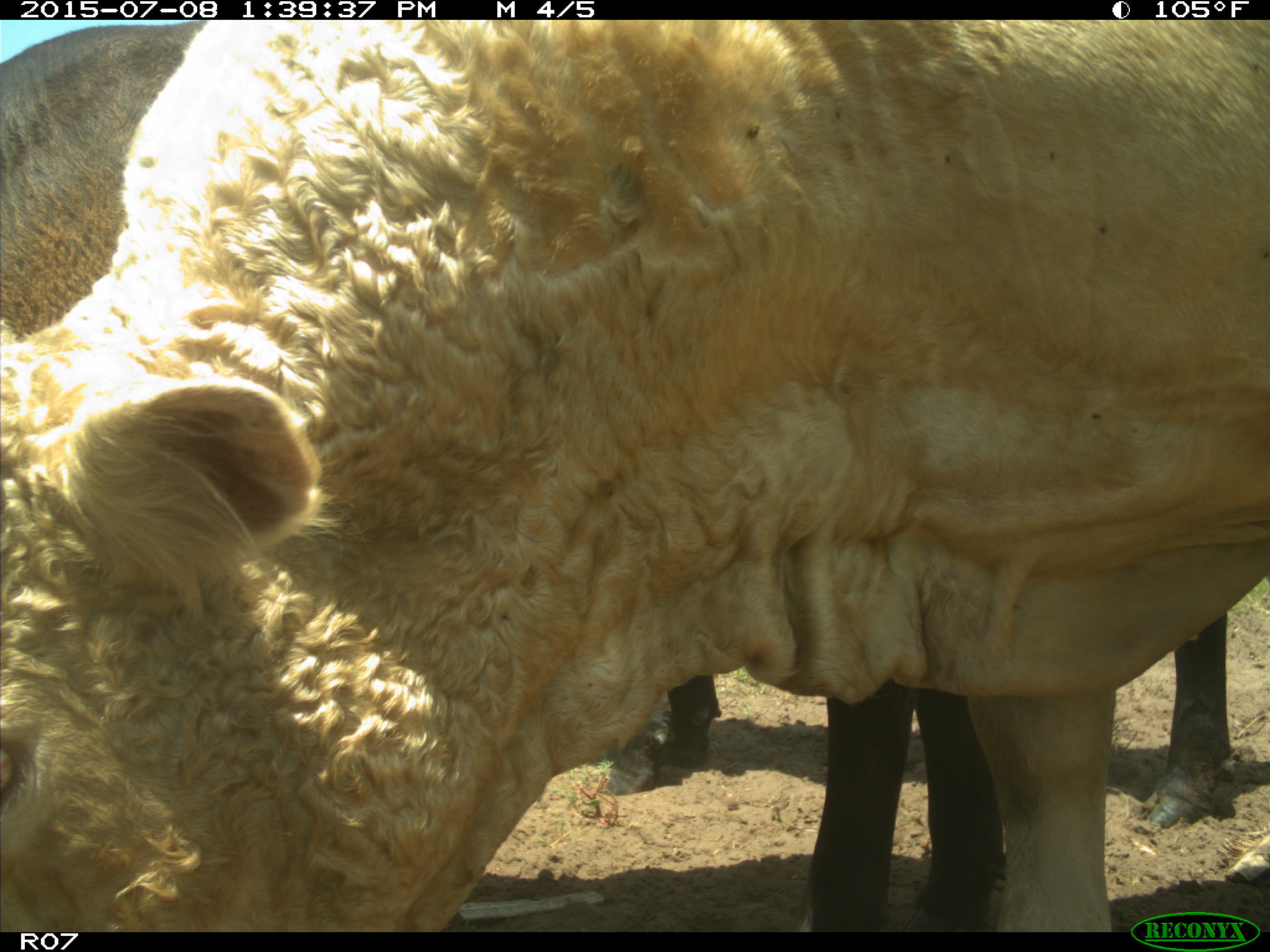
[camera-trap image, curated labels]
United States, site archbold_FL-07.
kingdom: Animalia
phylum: Chordata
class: Mammalia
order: Artiodactyla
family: Bovidae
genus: Bos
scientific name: Bos taurus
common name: domestic cow